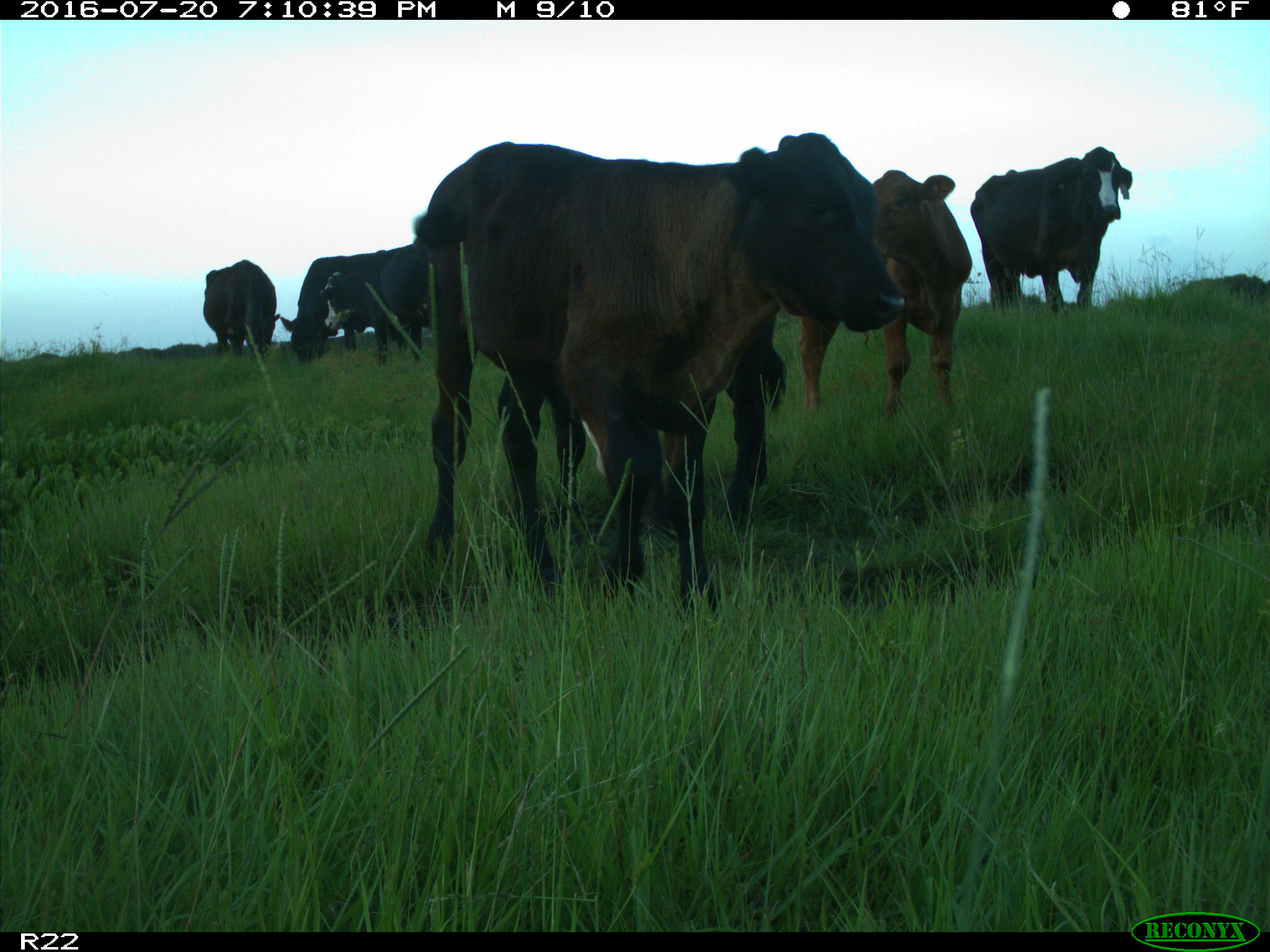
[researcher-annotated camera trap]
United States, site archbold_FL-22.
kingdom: Animalia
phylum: Chordata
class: Mammalia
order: Artiodactyla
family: Bovidae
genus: Bos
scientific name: Bos taurus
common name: domestic cow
Bos taurus (domestic cow).